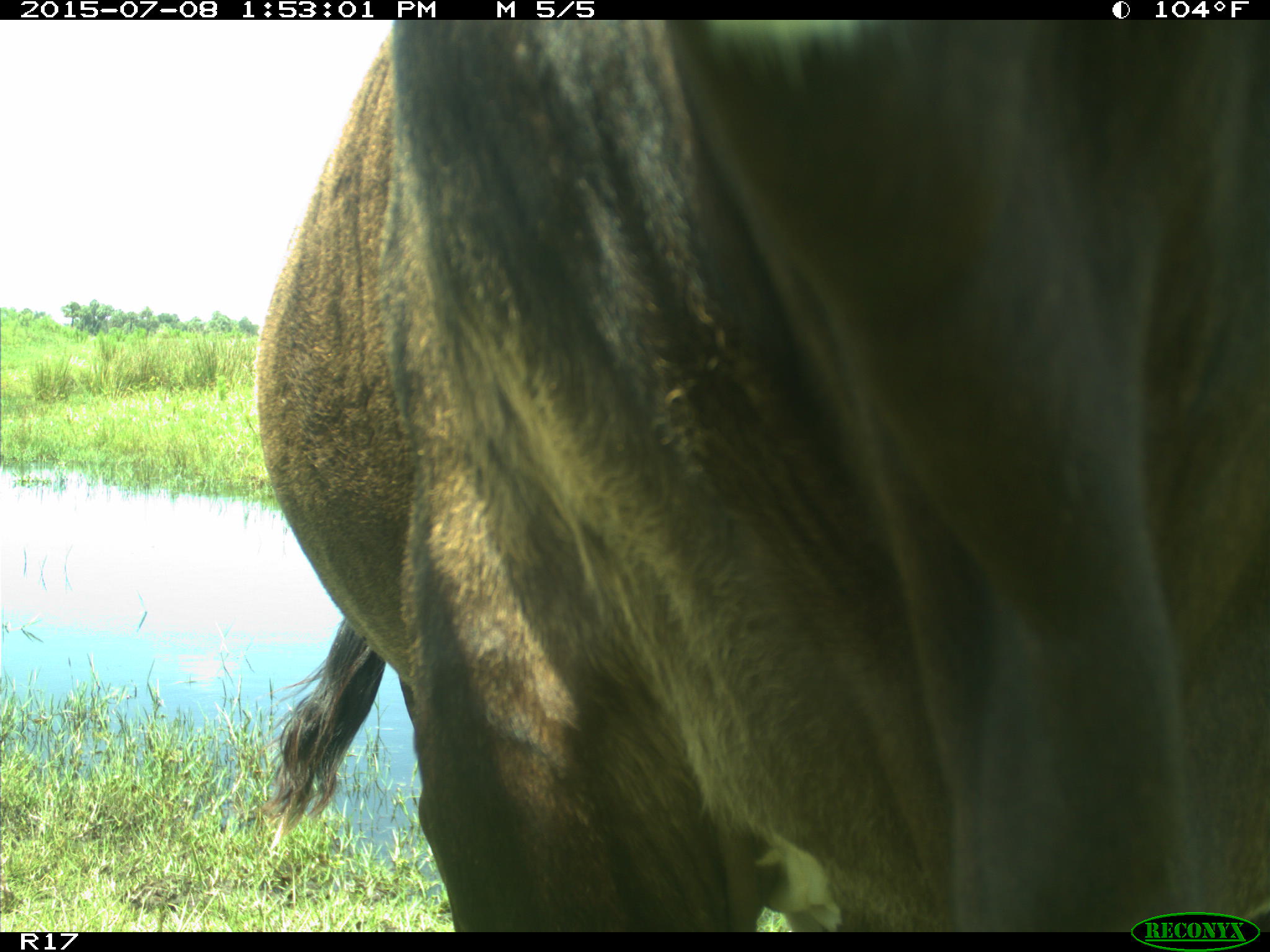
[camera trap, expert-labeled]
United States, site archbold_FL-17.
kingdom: Animalia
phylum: Chordata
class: Mammalia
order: Artiodactyla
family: Bovidae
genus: Bos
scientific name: Bos taurus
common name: domestic cow